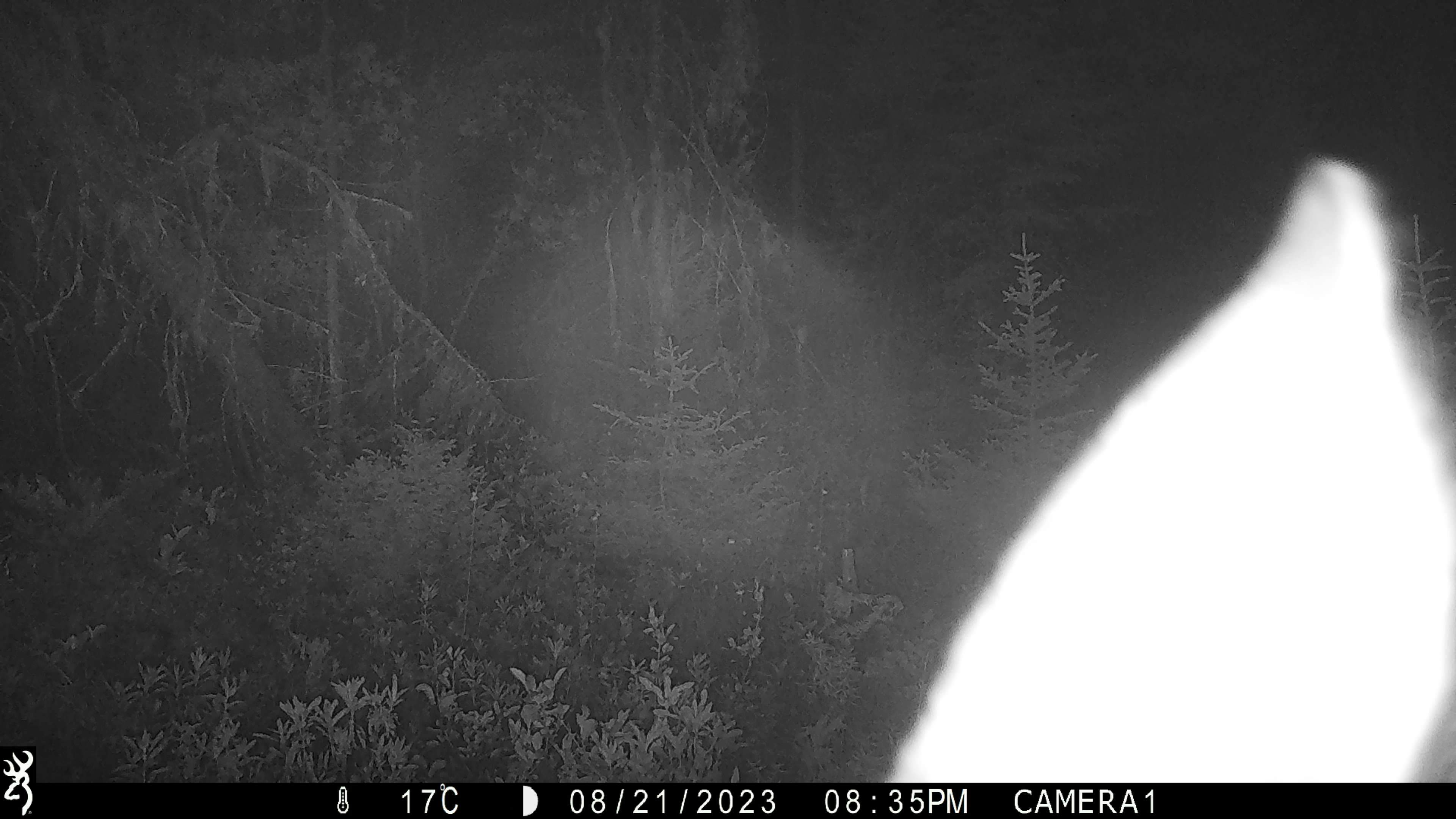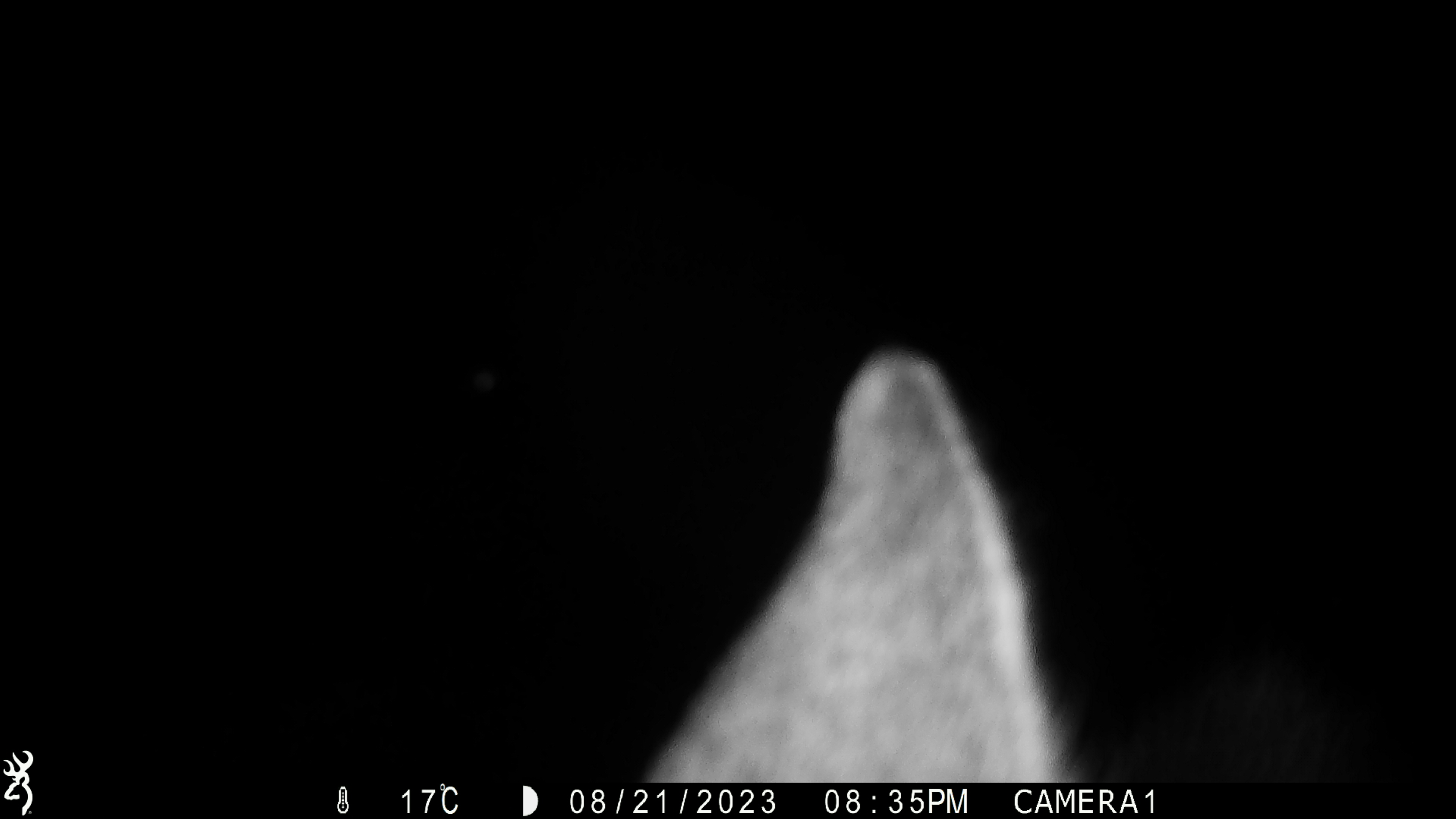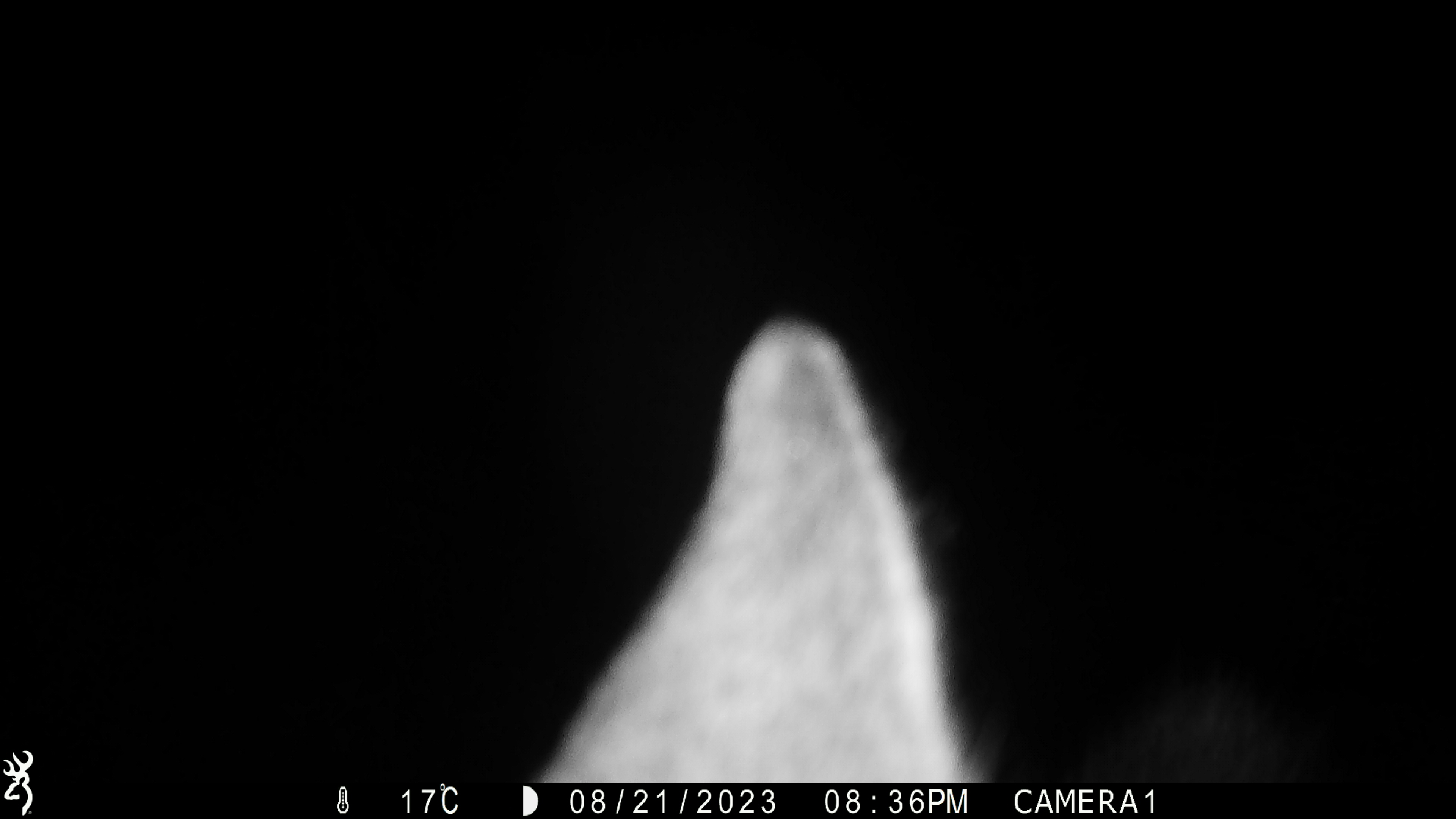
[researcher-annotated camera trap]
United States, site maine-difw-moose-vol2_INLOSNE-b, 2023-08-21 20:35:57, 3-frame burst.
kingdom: Animalia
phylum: Chordata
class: Mammalia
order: Artiodactyla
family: Cervidae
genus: Alces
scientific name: Alces alces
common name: moose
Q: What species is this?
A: Moose (Alces alces).